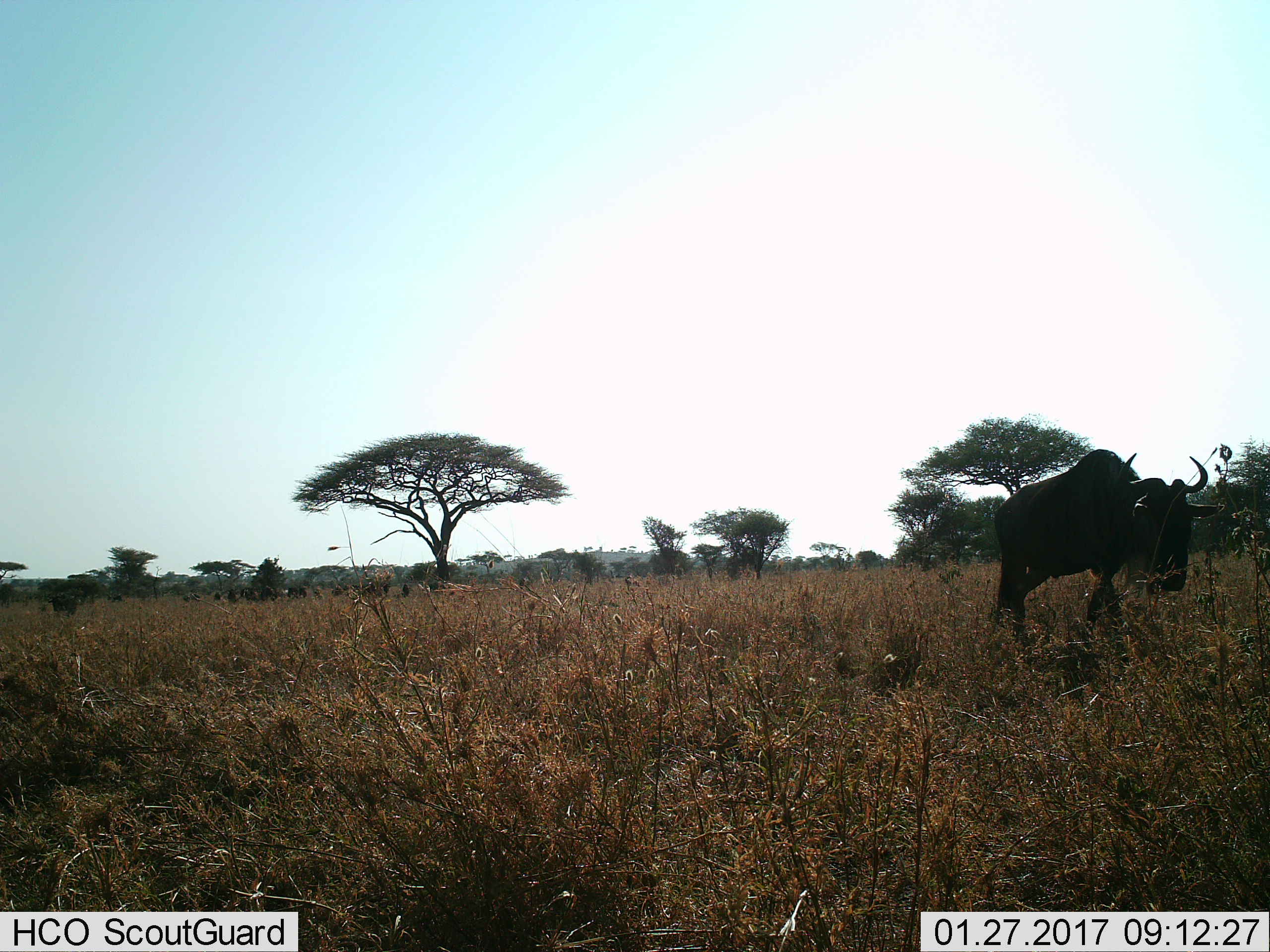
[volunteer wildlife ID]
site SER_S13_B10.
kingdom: Animalia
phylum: Chordata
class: Mammalia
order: Artiodactyla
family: Bovidae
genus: Connochaetes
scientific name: Connochaetes taurinus taurinus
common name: blue wildebeest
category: wildebeestblue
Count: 1.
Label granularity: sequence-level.